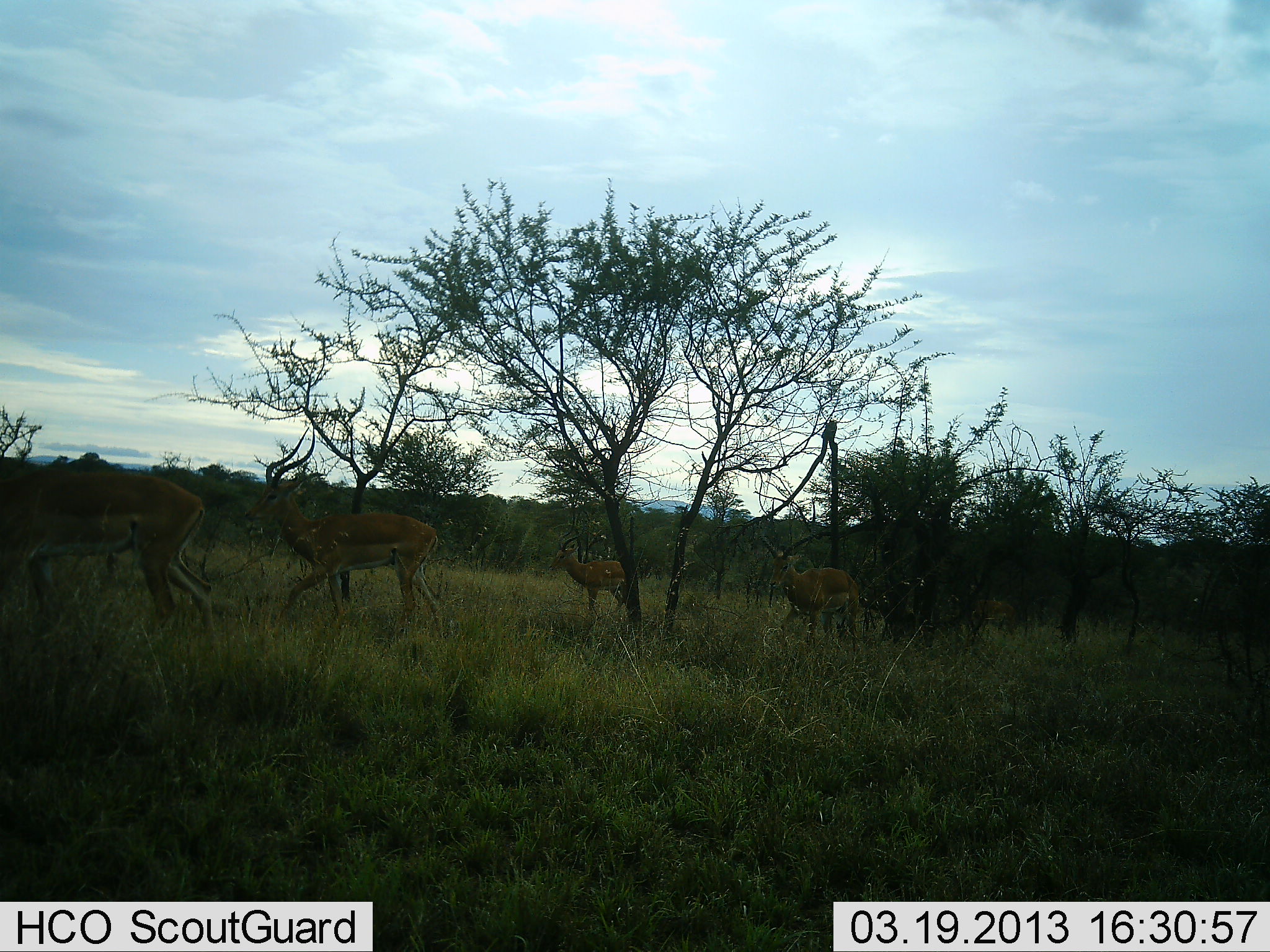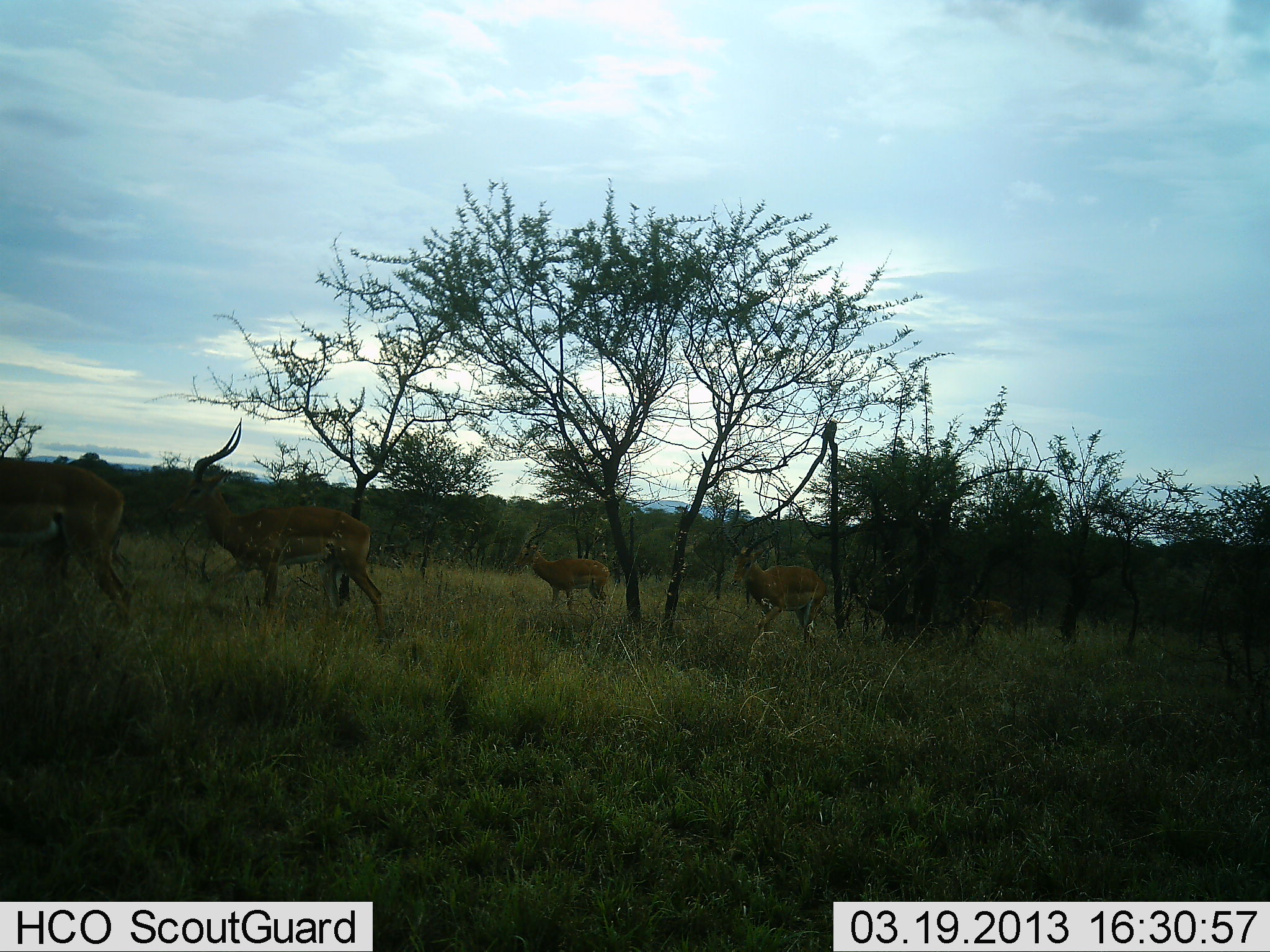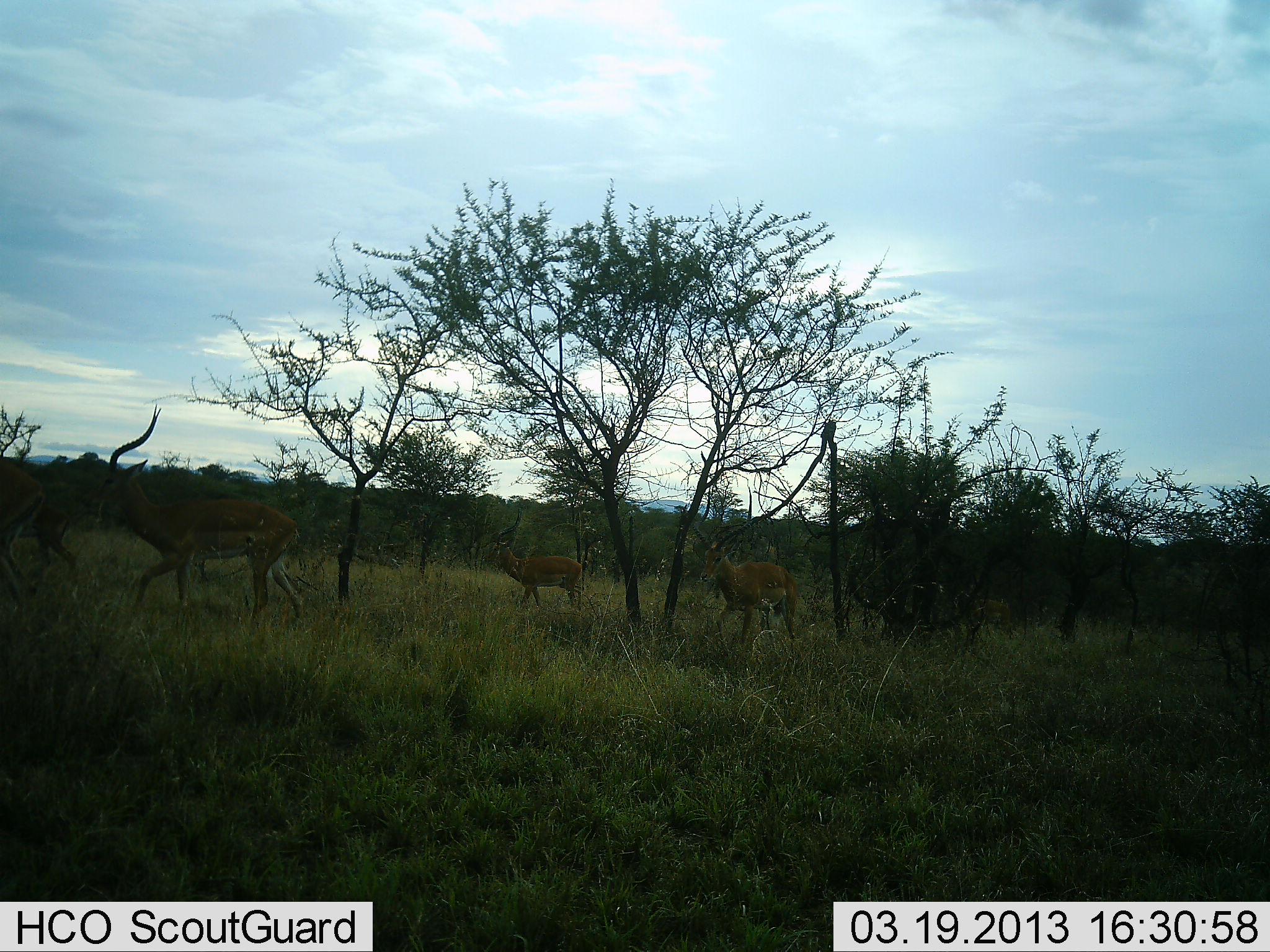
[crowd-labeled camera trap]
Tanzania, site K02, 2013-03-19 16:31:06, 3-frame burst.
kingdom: Animalia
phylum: Chordata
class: Mammalia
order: Artiodactyla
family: Bovidae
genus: Aepyceros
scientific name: Aepyceros melampus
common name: impala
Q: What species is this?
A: Impala (Aepyceros melampus).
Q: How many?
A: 4.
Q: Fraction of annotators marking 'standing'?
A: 0%.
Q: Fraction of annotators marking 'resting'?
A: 0%.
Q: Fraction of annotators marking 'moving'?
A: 96%.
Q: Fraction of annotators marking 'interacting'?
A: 4%.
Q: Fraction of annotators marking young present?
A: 0%.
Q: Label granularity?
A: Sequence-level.